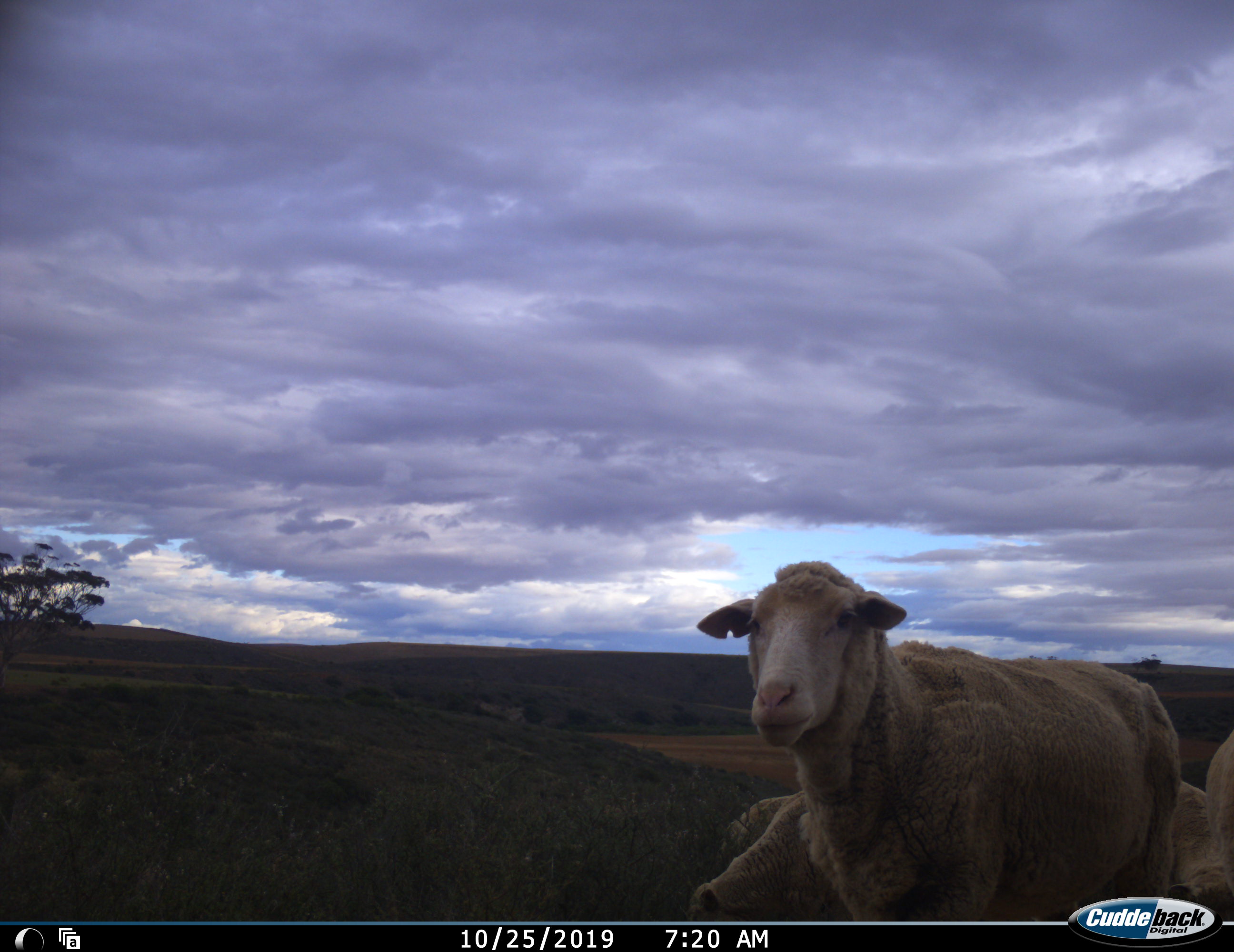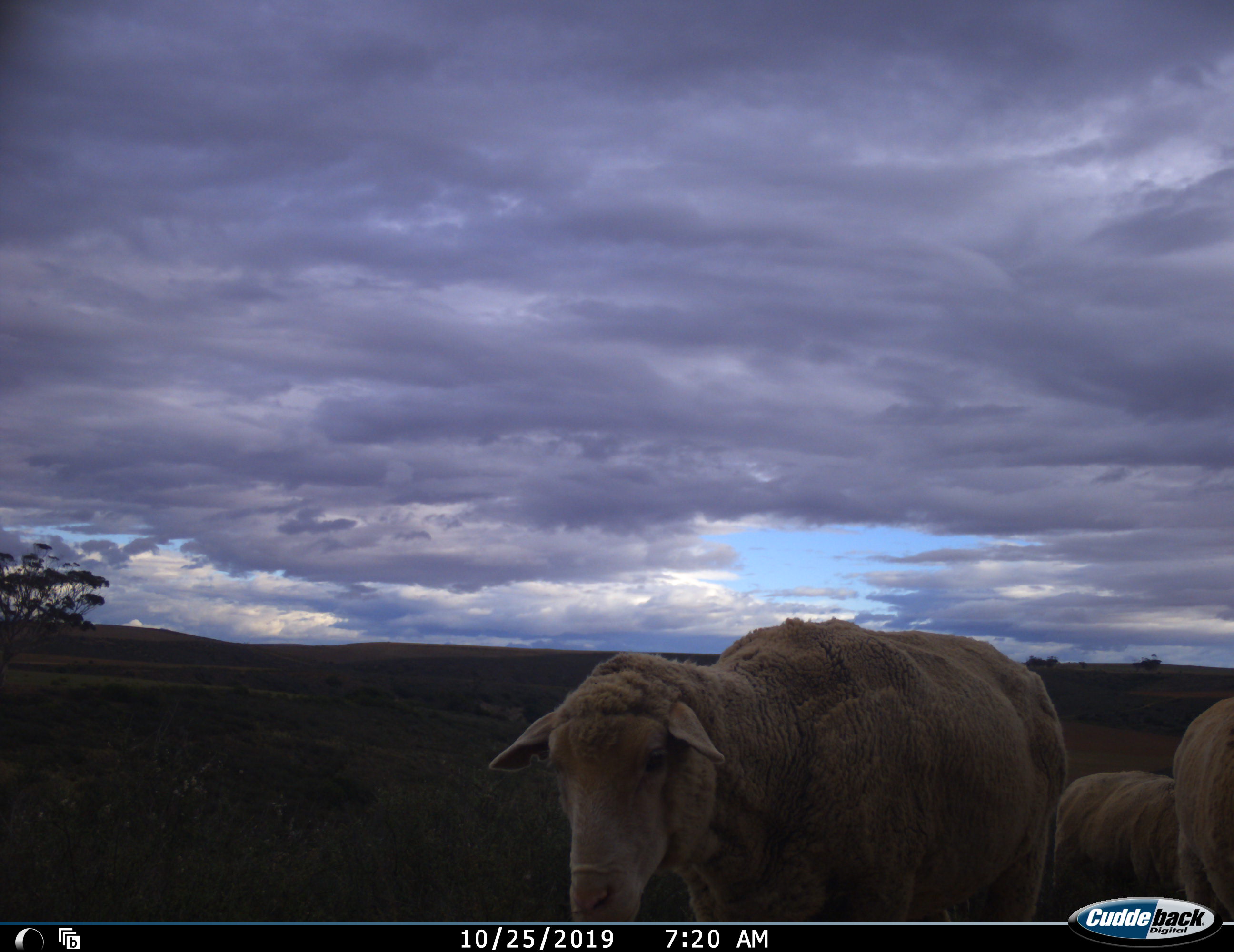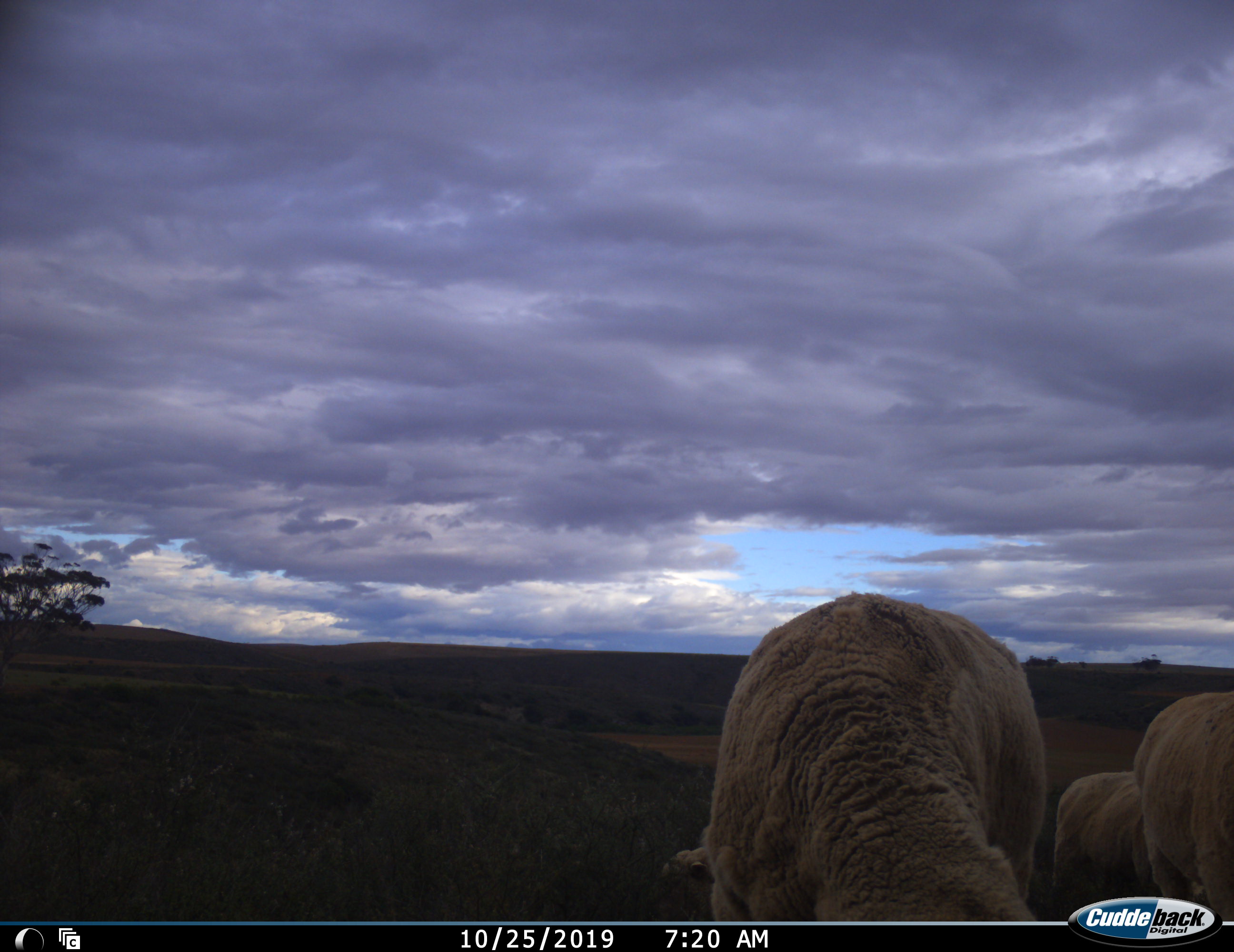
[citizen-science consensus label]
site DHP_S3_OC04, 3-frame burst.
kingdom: Animalia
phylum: Chordata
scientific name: Vertebrata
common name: domestic animal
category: domesticanimal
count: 4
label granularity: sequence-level